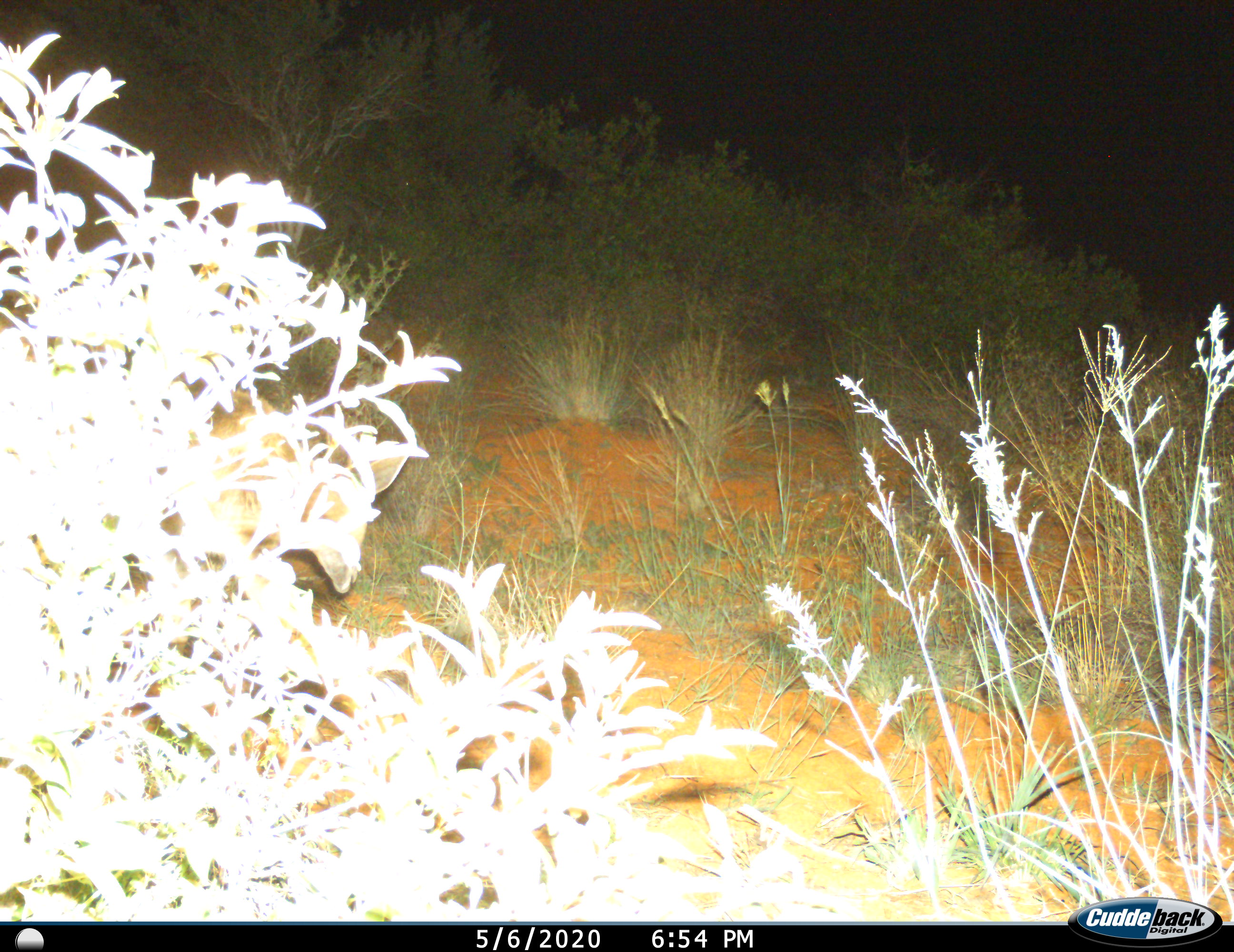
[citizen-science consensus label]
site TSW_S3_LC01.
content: unidentified animal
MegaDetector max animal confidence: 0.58